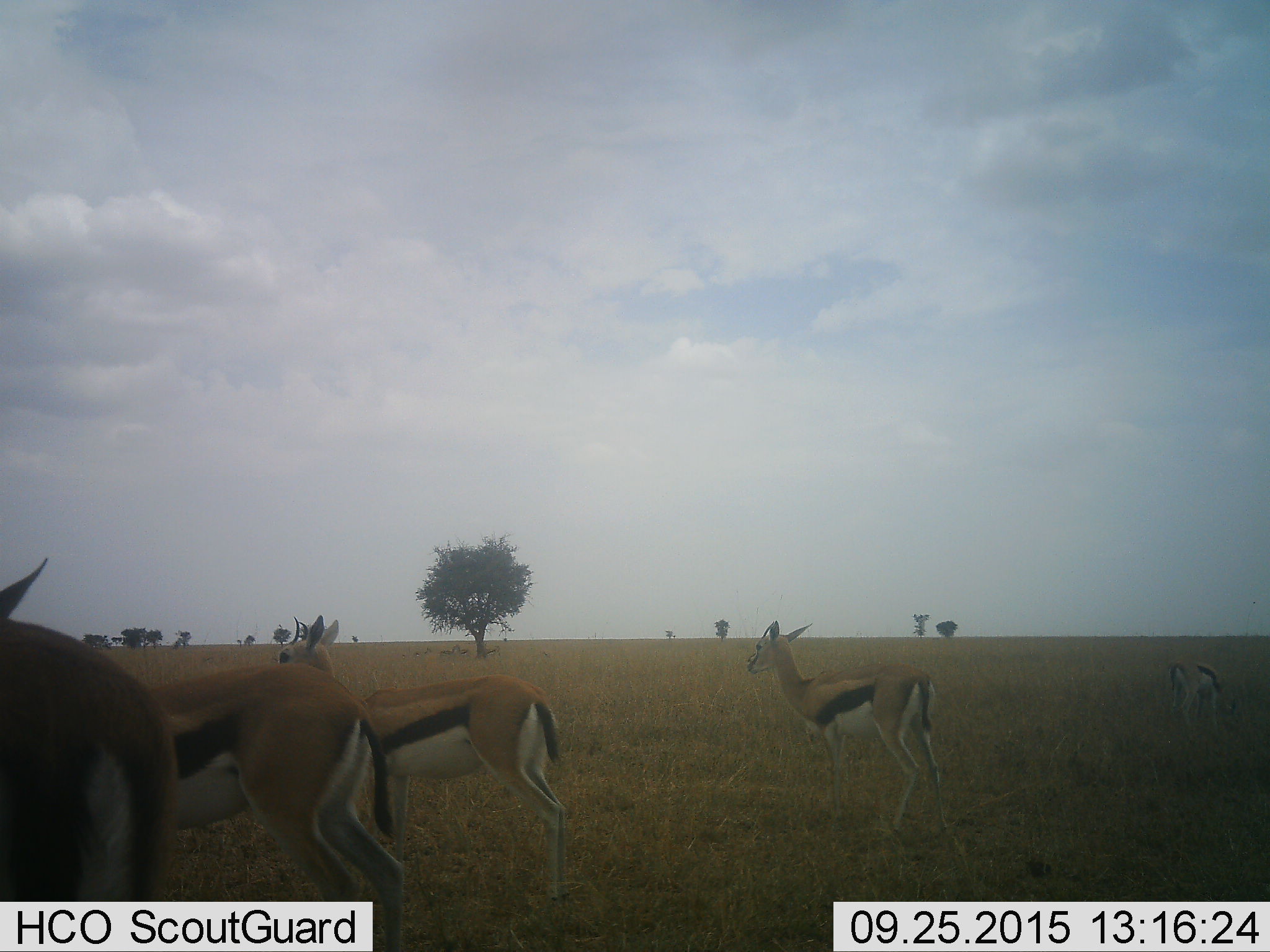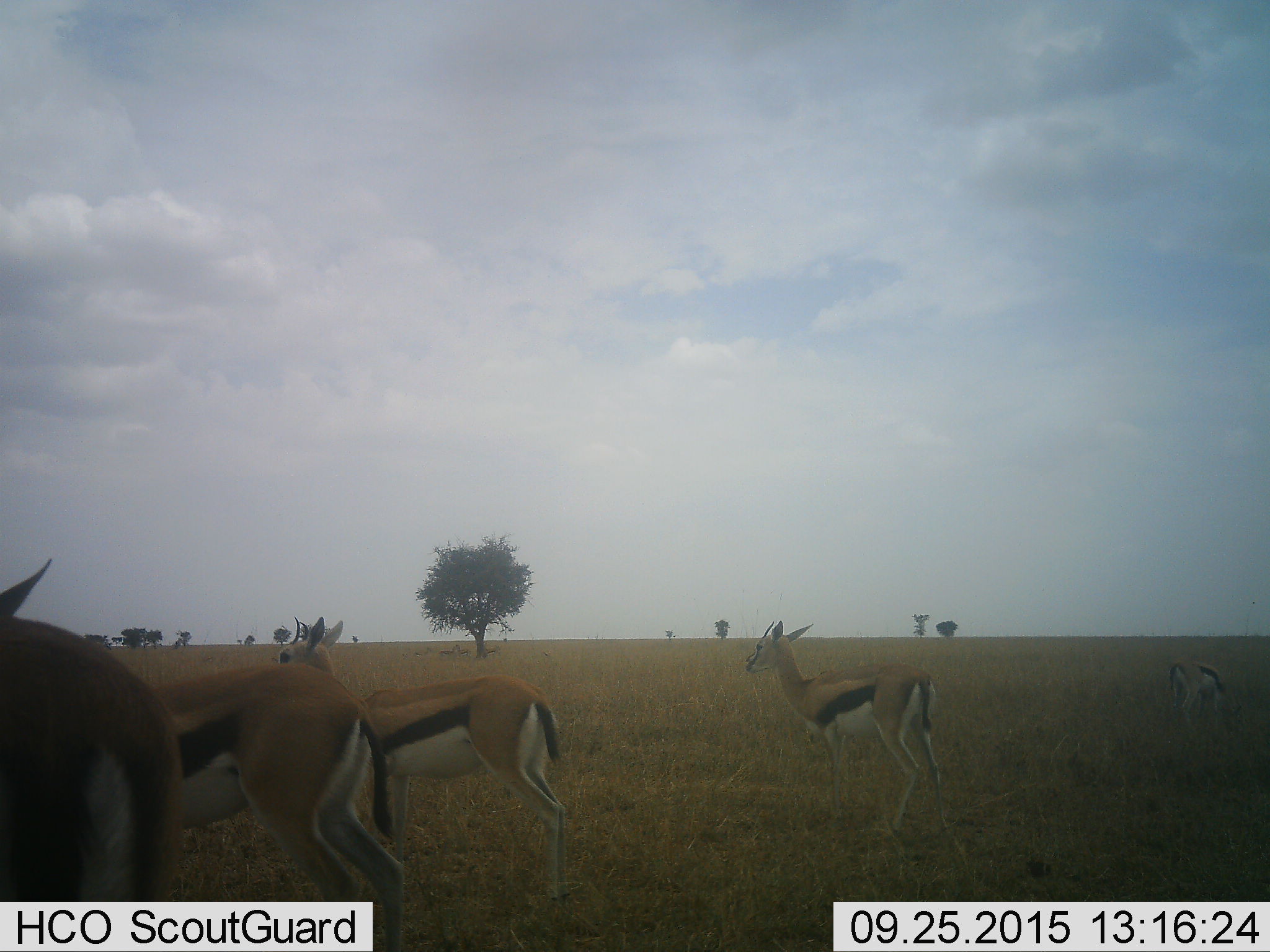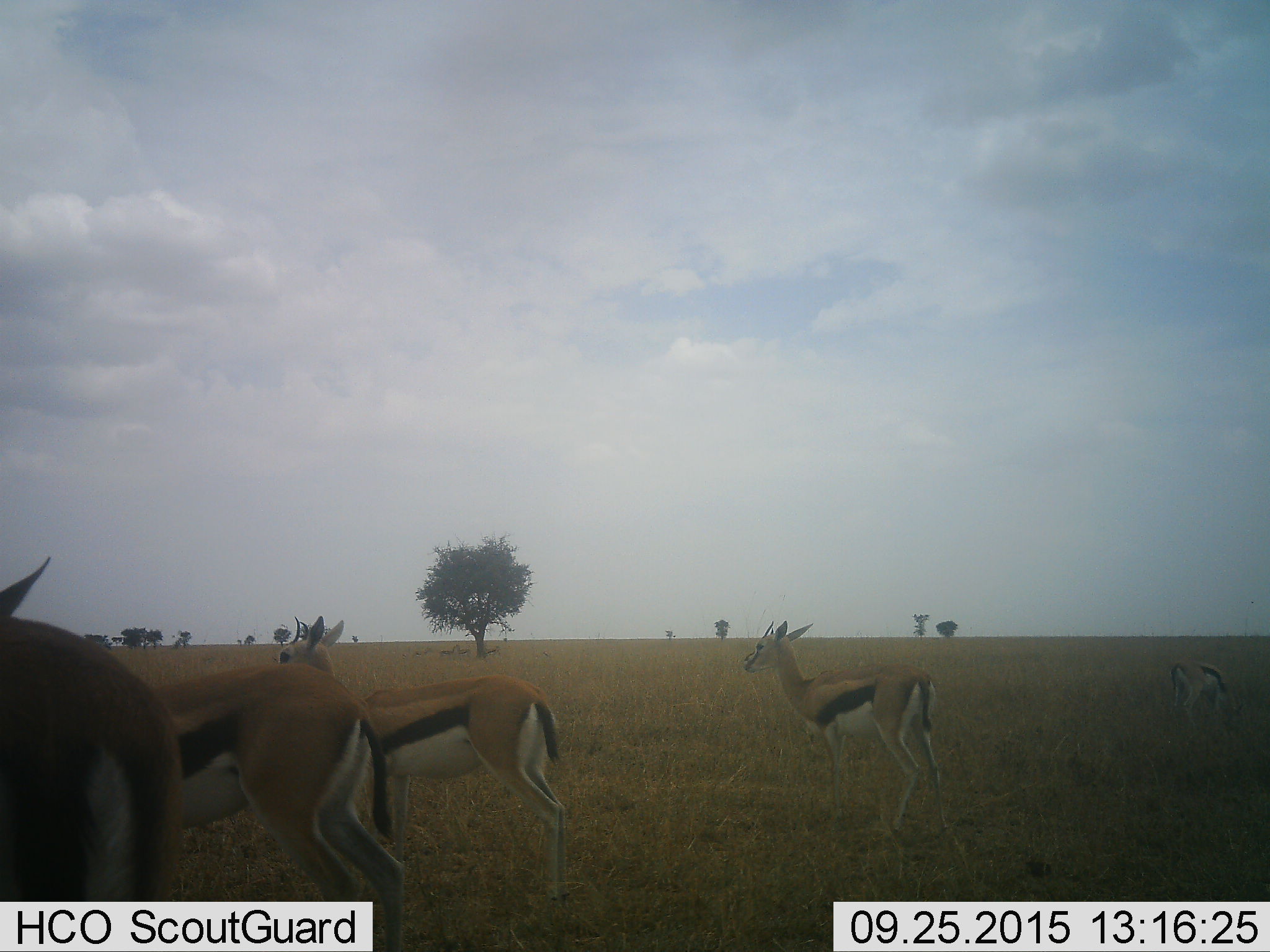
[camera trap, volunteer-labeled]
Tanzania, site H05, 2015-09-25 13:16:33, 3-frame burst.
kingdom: Animalia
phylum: Chordata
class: Mammalia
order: Artiodactyla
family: Bovidae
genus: Eudorcas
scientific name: Eudorcas thomsonii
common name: thomson's gazelle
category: gazellethomsons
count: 5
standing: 100%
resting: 0%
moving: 0%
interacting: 0%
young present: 14%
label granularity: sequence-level